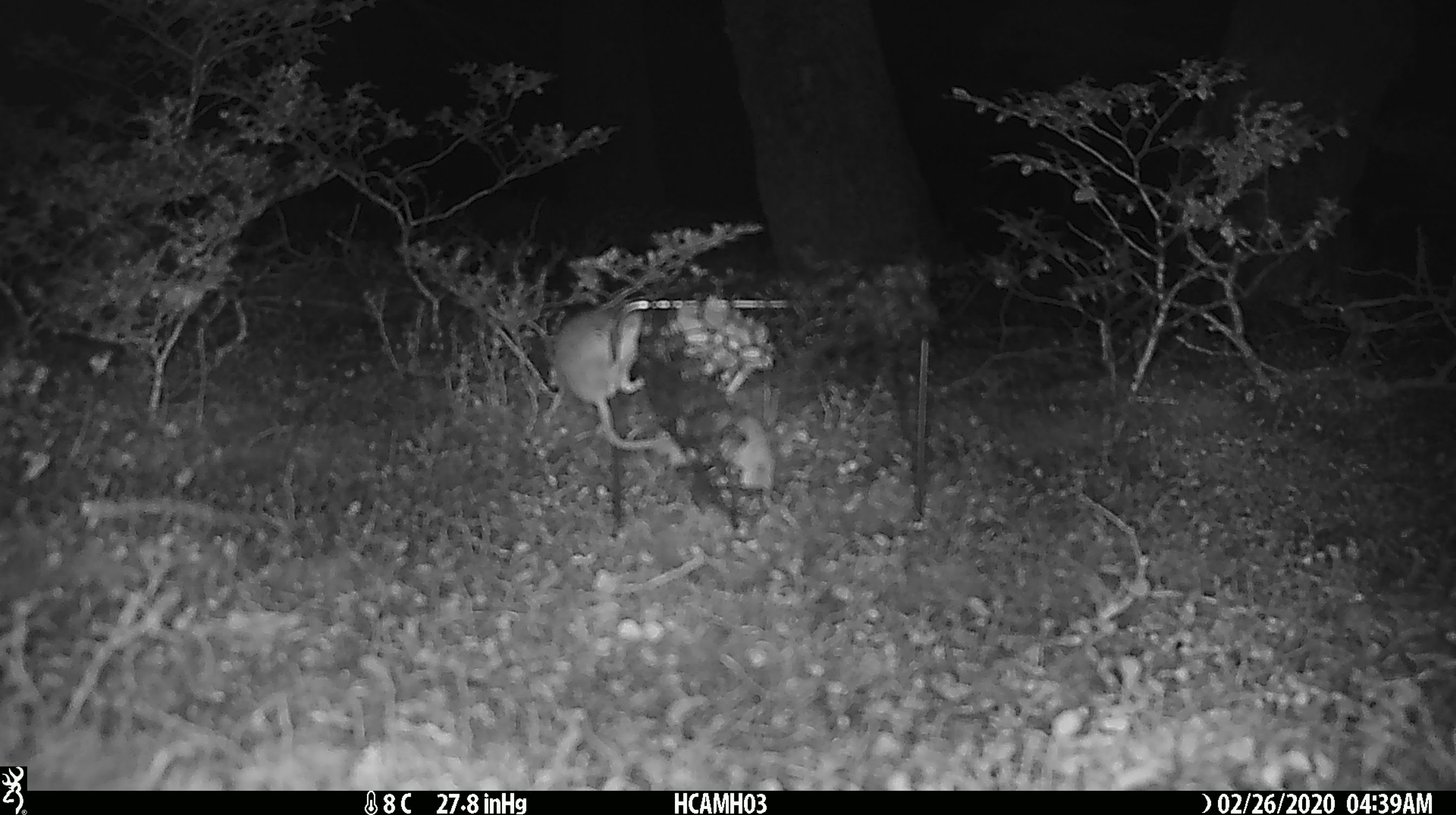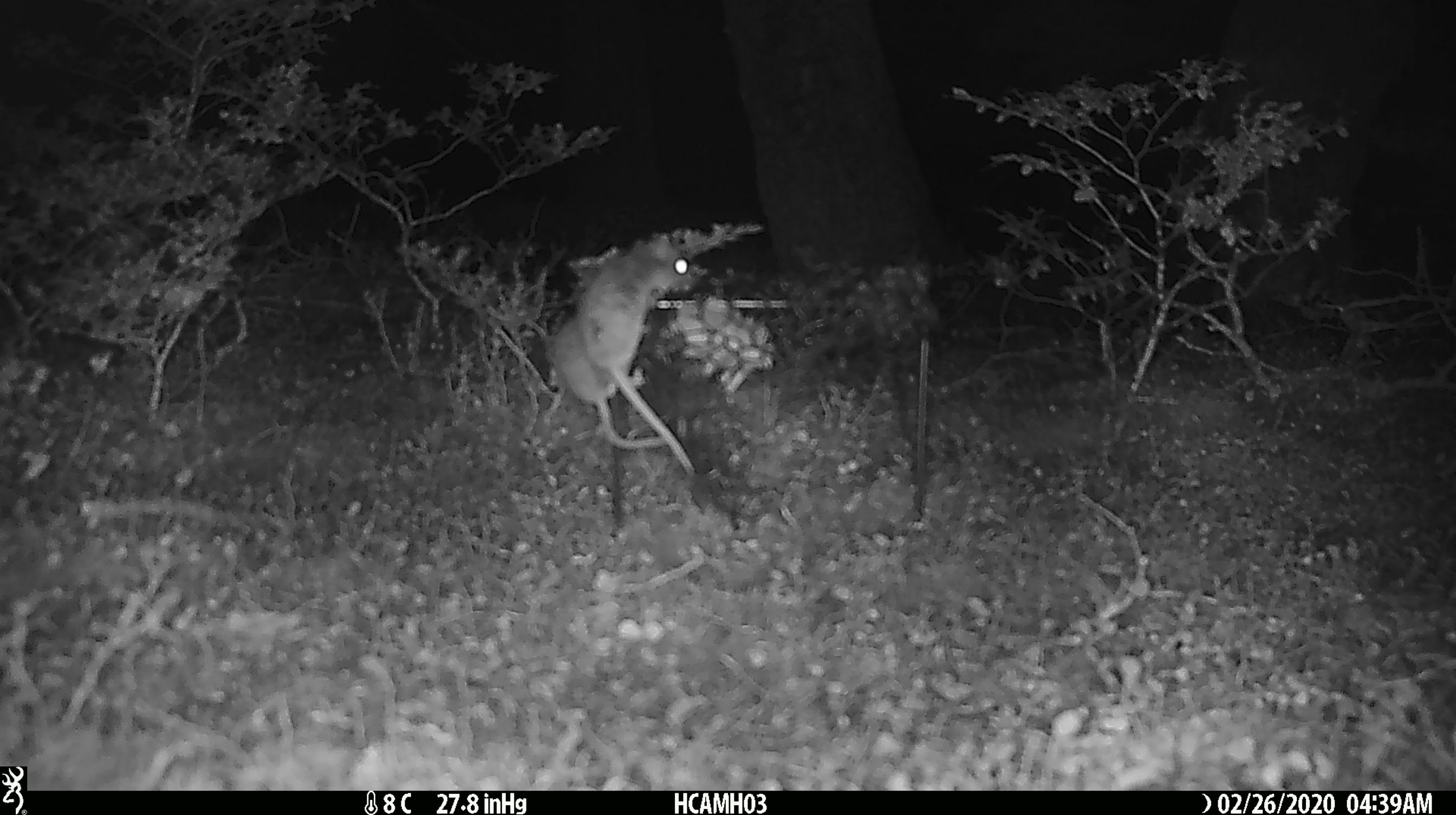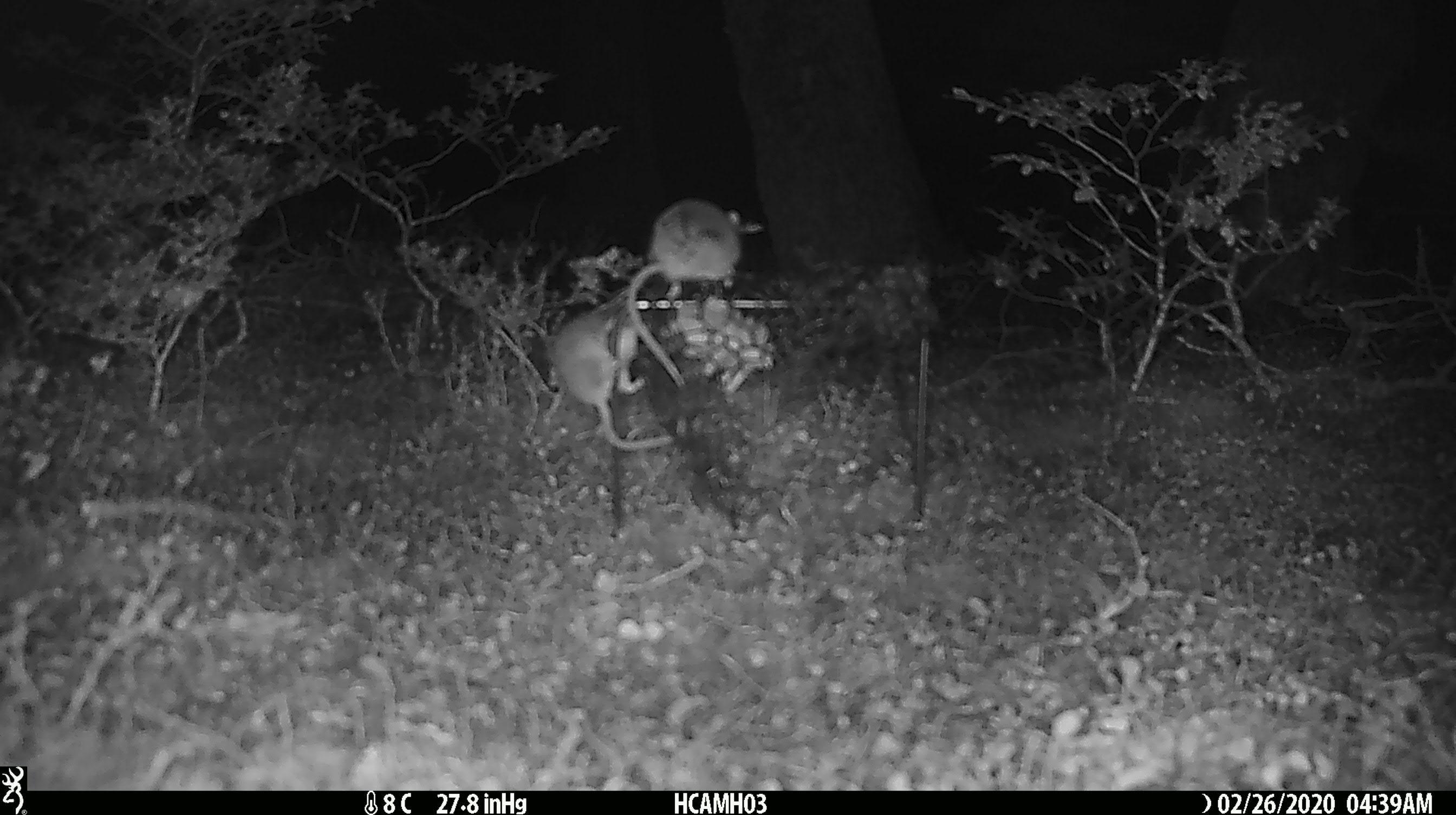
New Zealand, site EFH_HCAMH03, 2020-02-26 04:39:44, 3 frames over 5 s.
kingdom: Animalia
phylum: Chordata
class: Mammalia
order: Rodentia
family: Muridae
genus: Mus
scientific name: Mus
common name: mouse